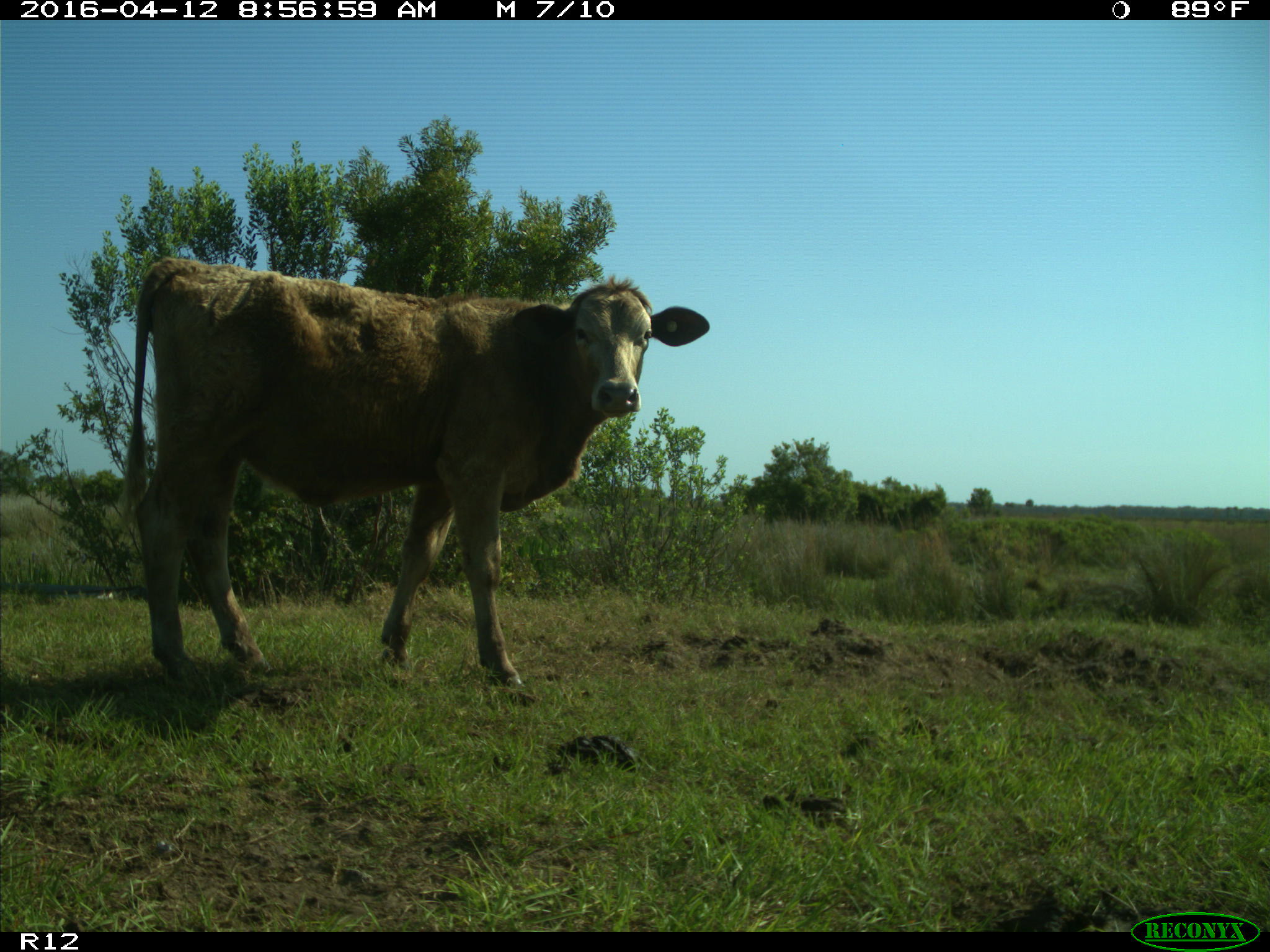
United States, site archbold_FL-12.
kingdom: Animalia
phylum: Chordata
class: Mammalia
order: Artiodactyla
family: Bovidae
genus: Bos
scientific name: Bos taurus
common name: domestic cow